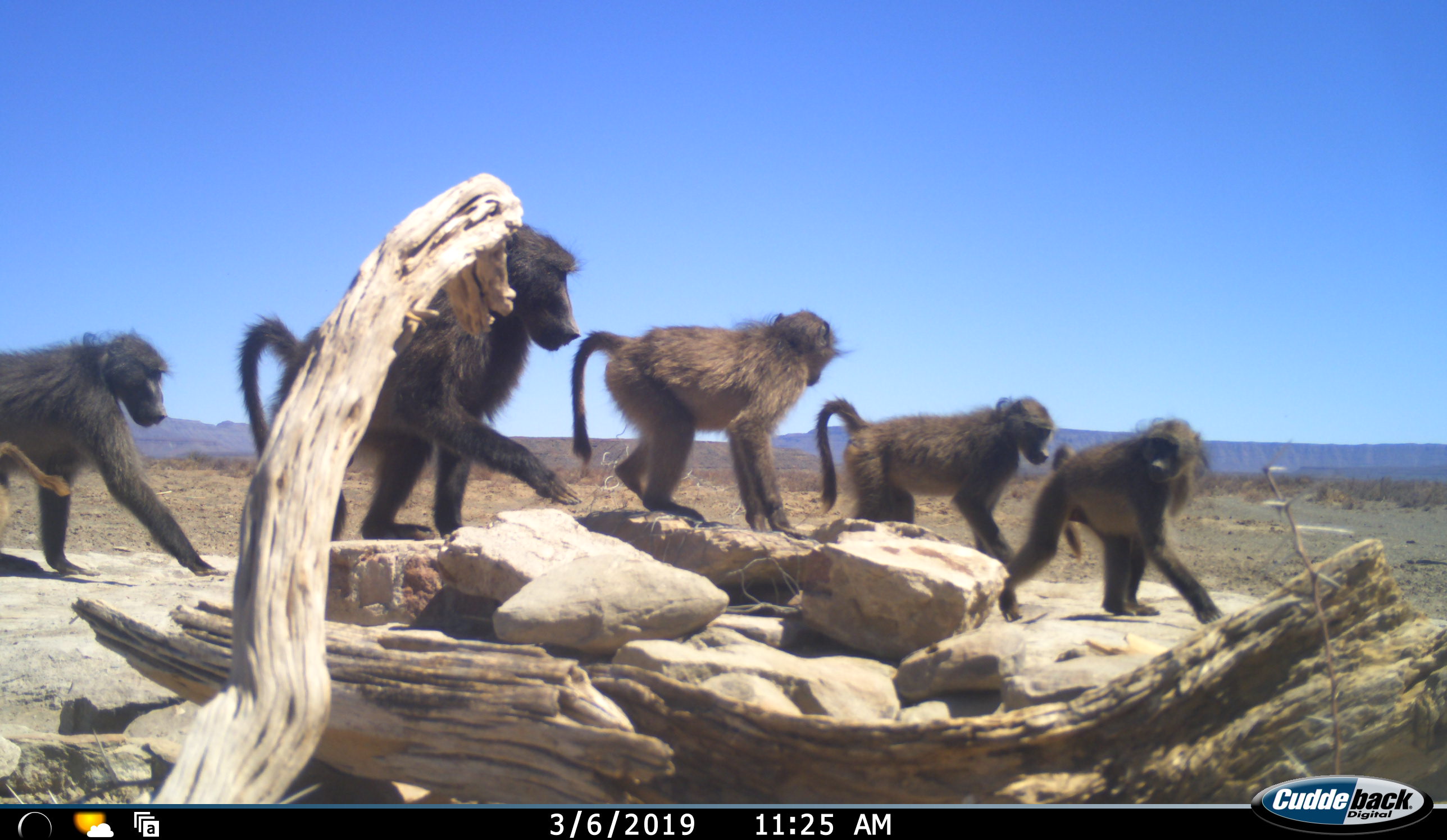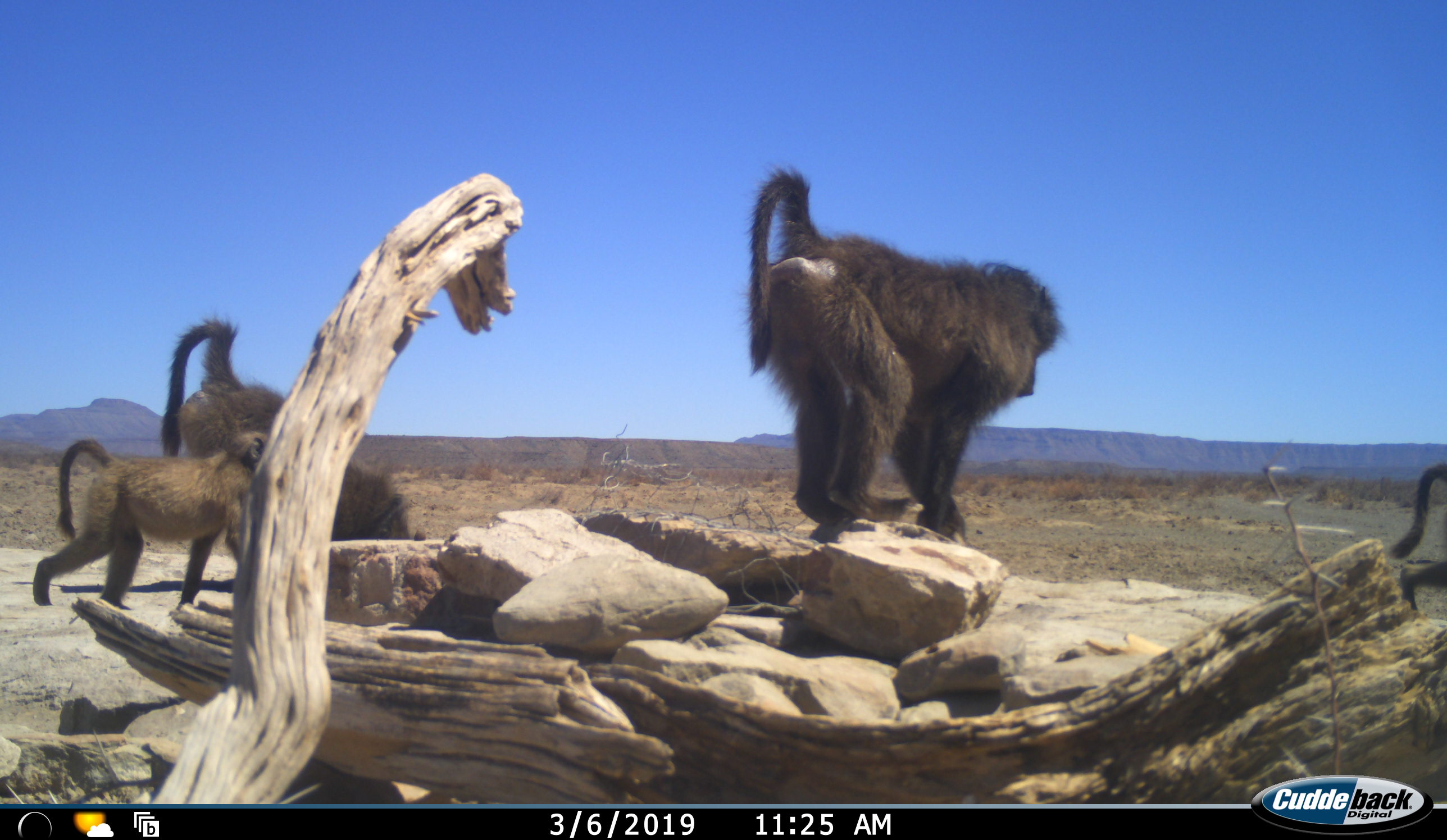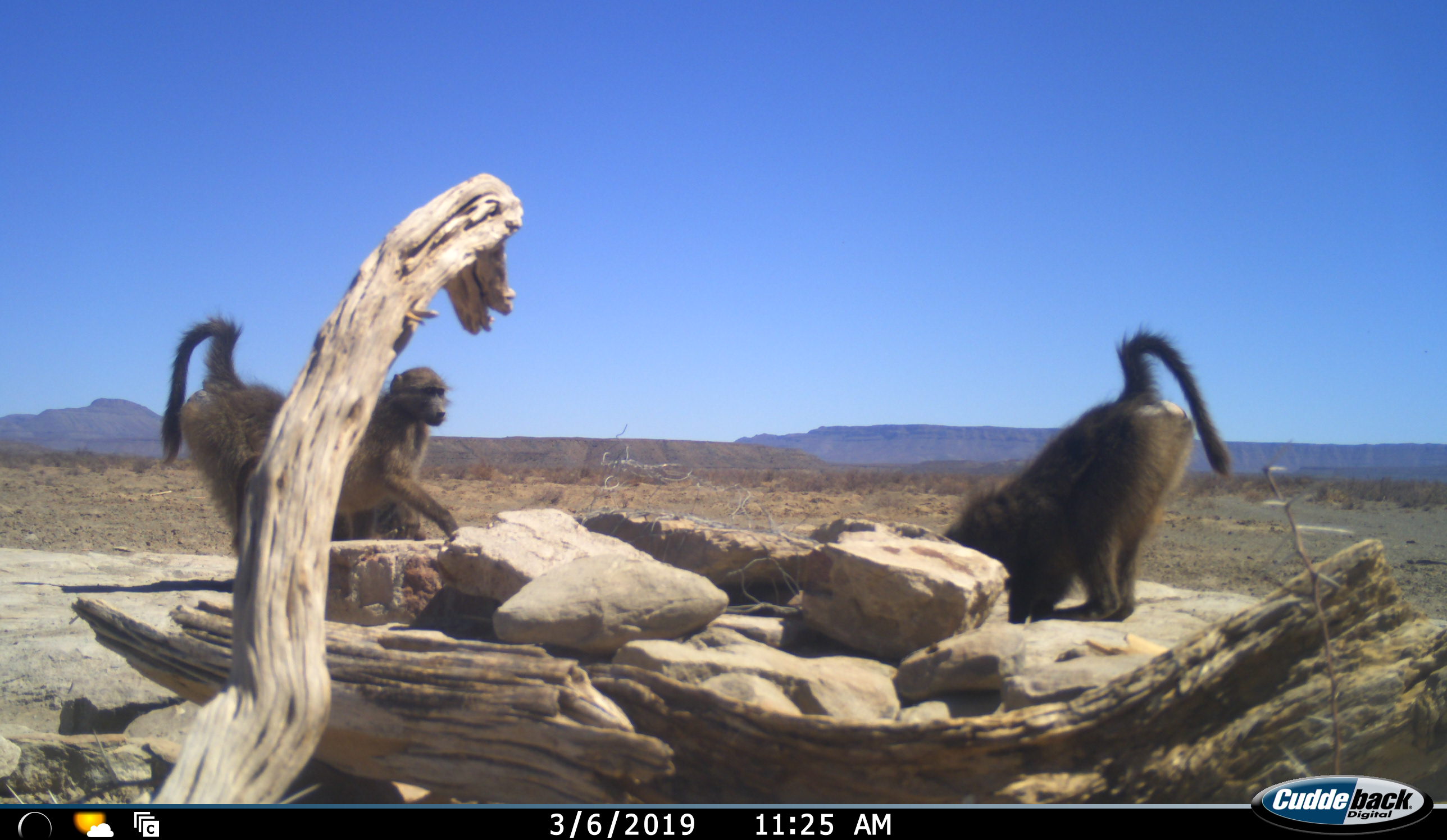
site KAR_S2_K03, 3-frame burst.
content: unidentified animal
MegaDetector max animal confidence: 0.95